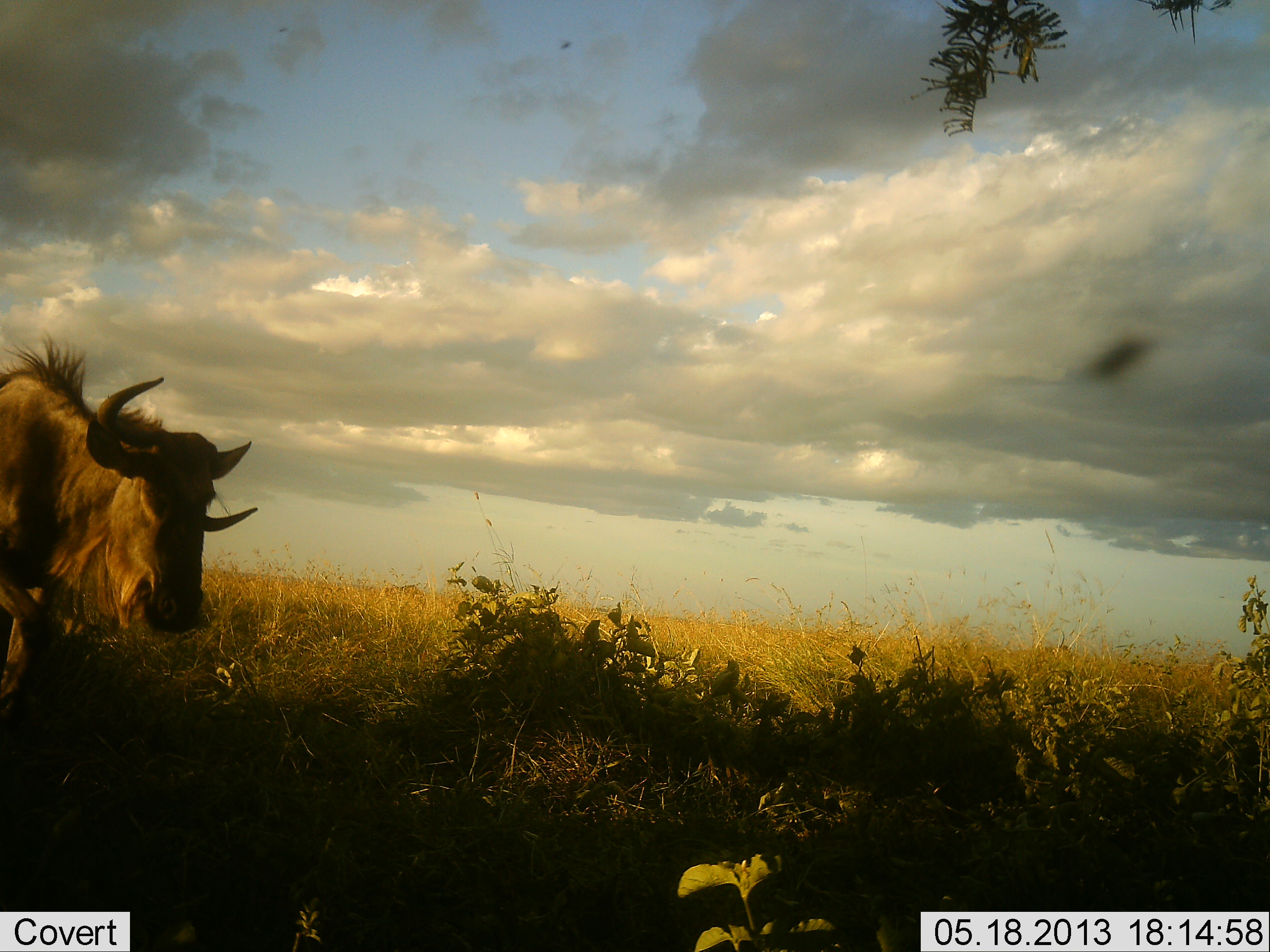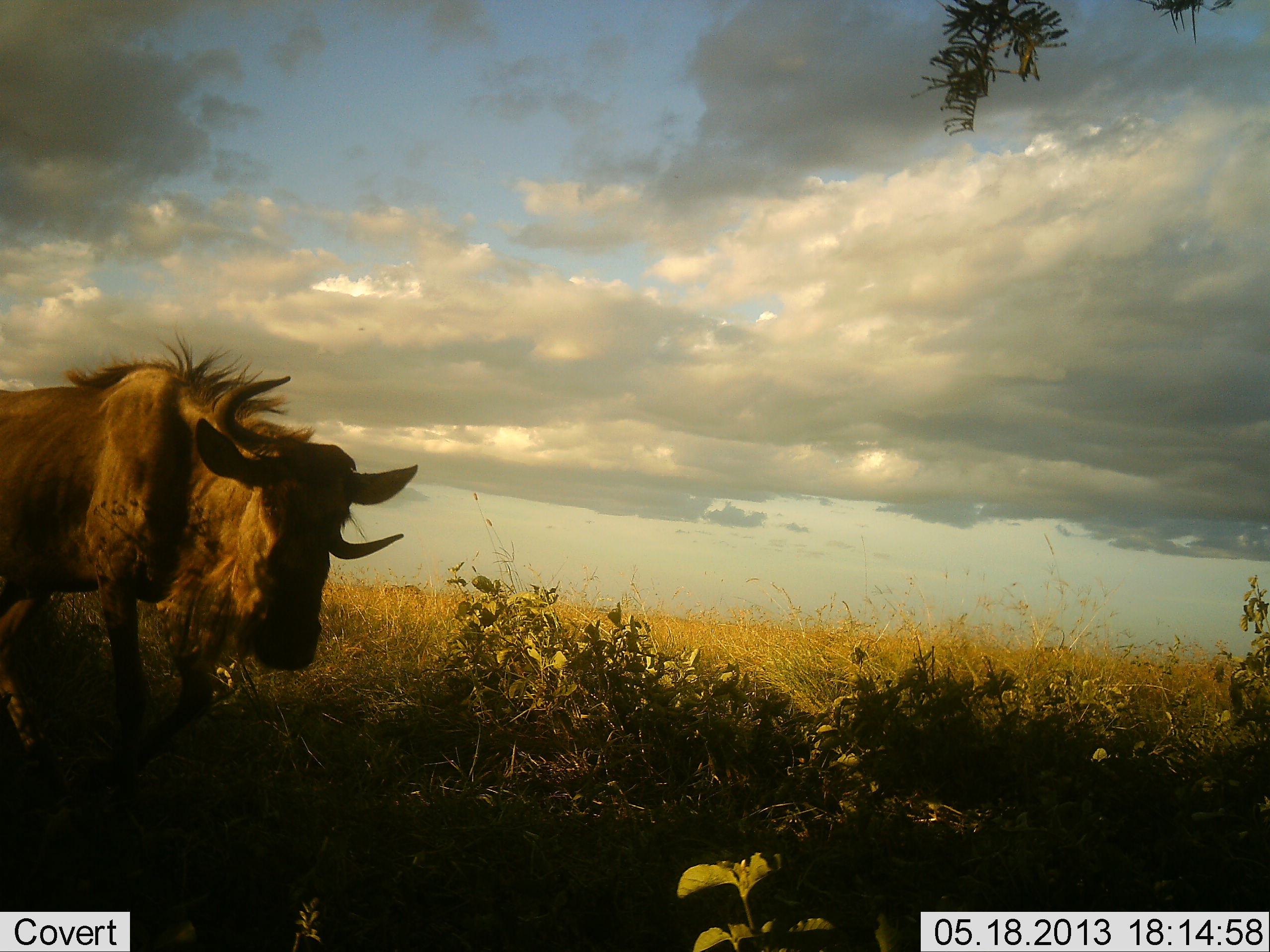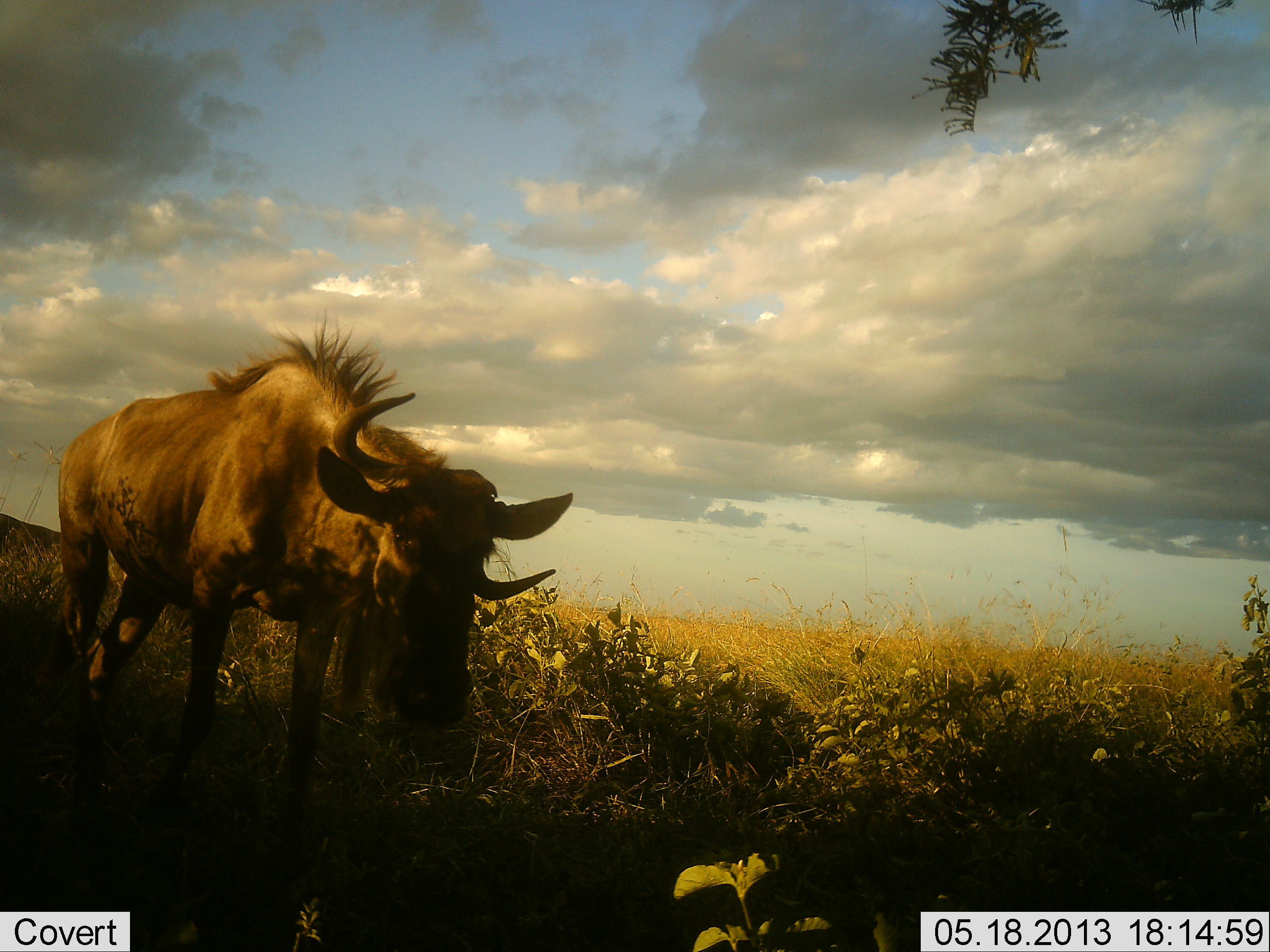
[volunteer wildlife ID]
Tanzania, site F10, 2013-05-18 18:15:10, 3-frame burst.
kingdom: Animalia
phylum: Chordata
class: Mammalia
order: Artiodactyla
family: Bovidae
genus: Connochaetes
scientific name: Connochaetes taurinus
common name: blue wildebeest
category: wildebeest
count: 1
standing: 20%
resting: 0%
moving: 90%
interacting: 0%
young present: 0%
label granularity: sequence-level